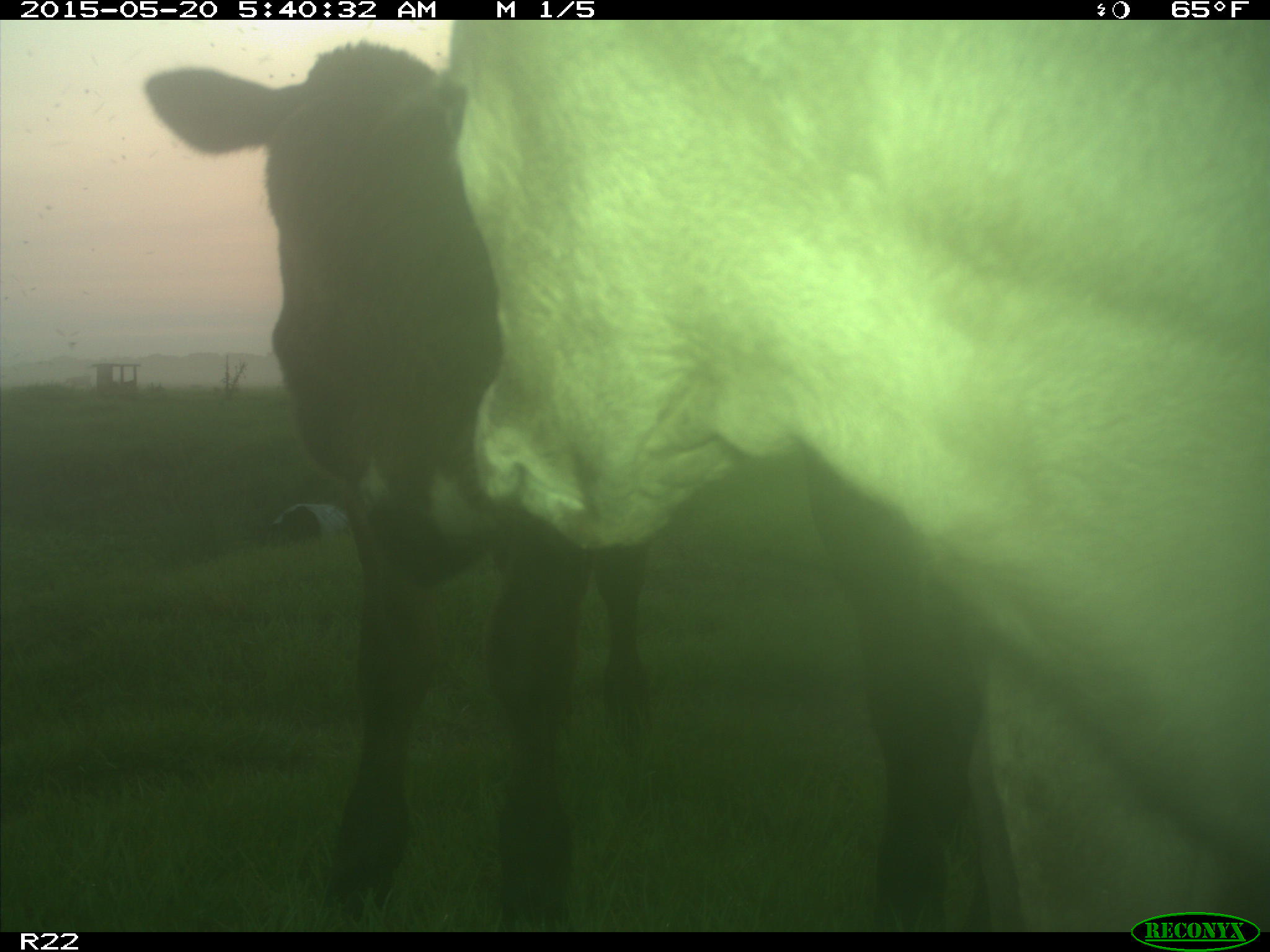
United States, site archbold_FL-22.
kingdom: Animalia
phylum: Chordata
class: Mammalia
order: Artiodactyla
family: Bovidae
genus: Bos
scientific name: Bos taurus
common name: domestic cow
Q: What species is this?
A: Bos taurus (domestic cow).